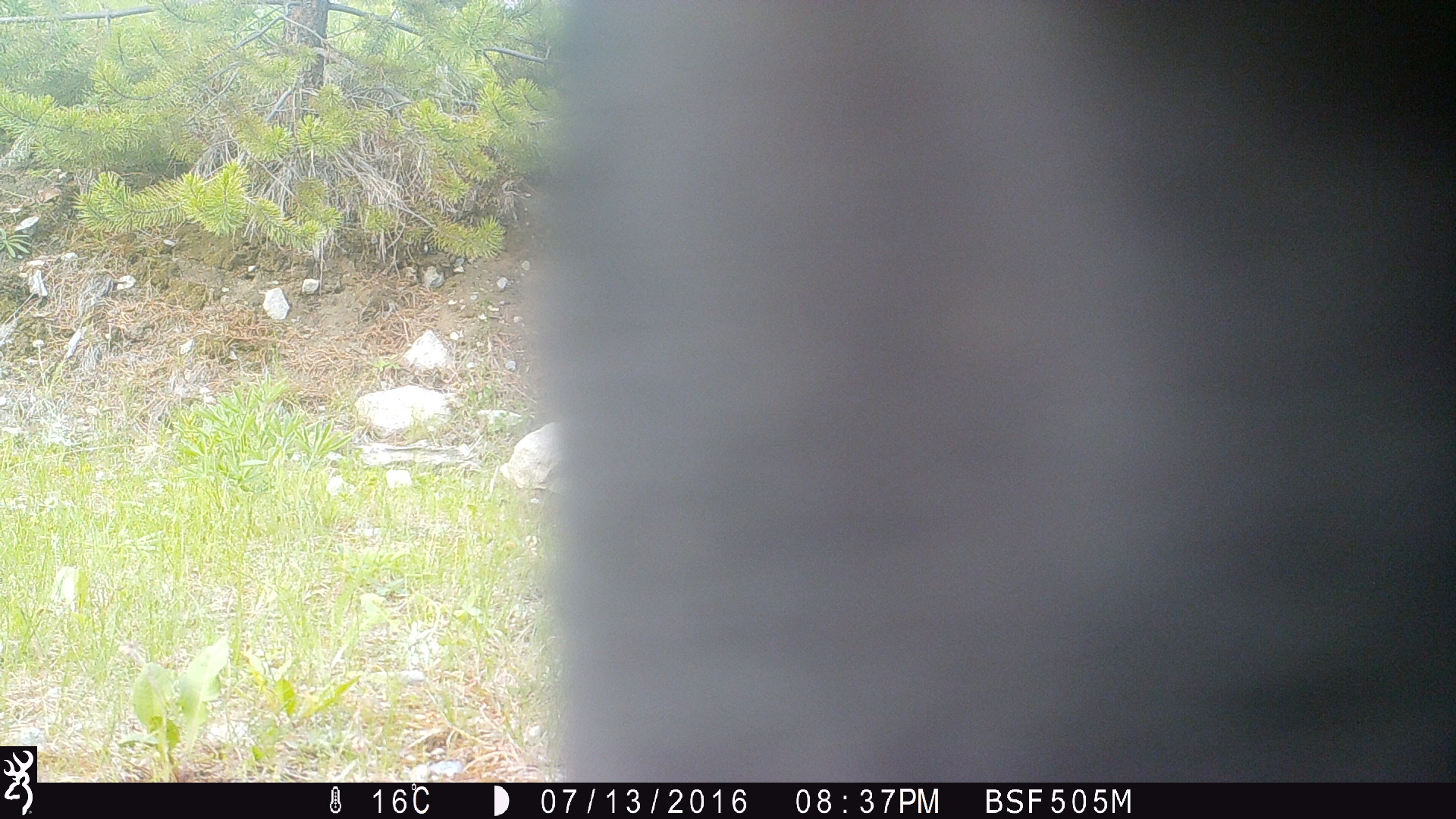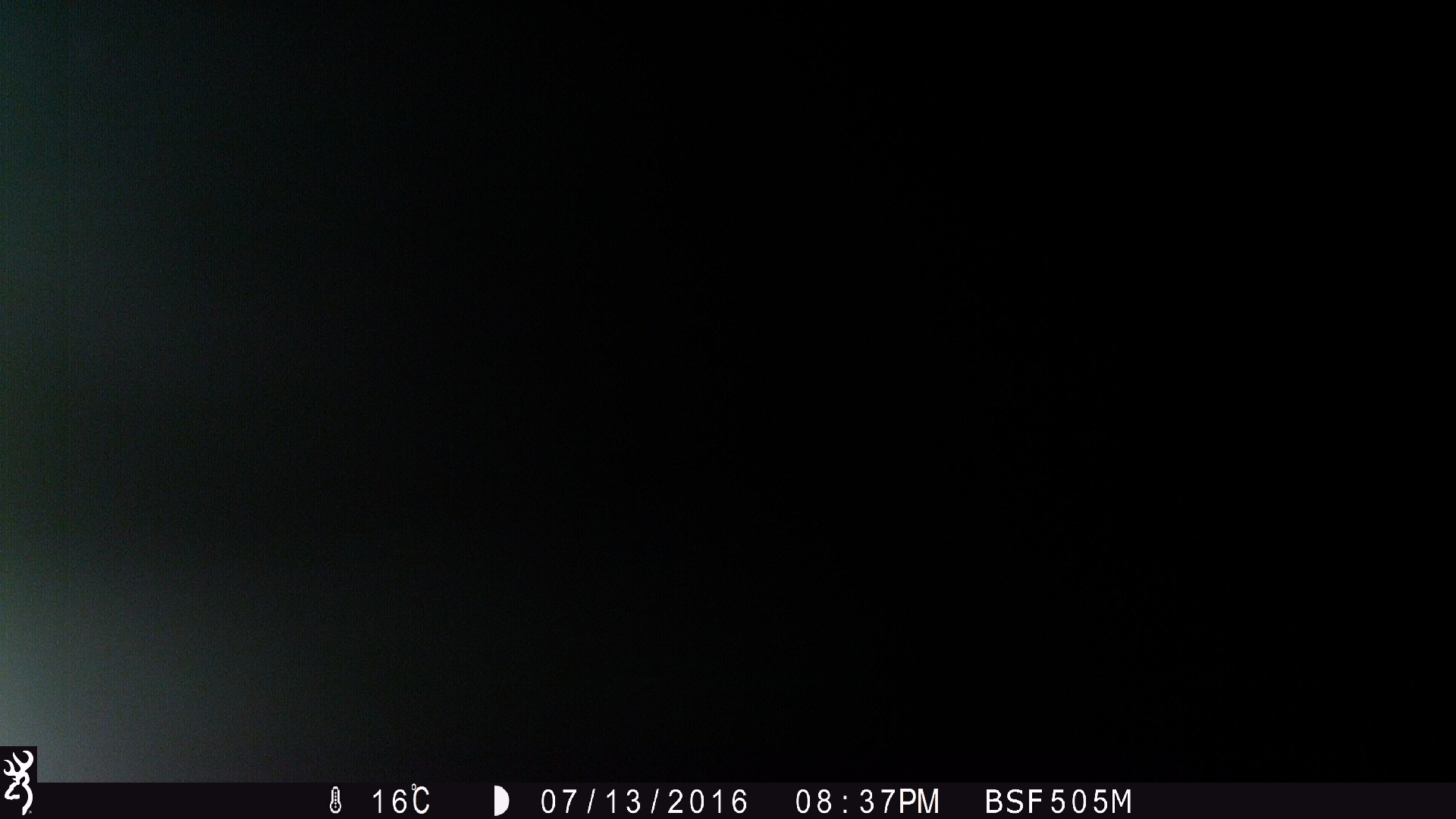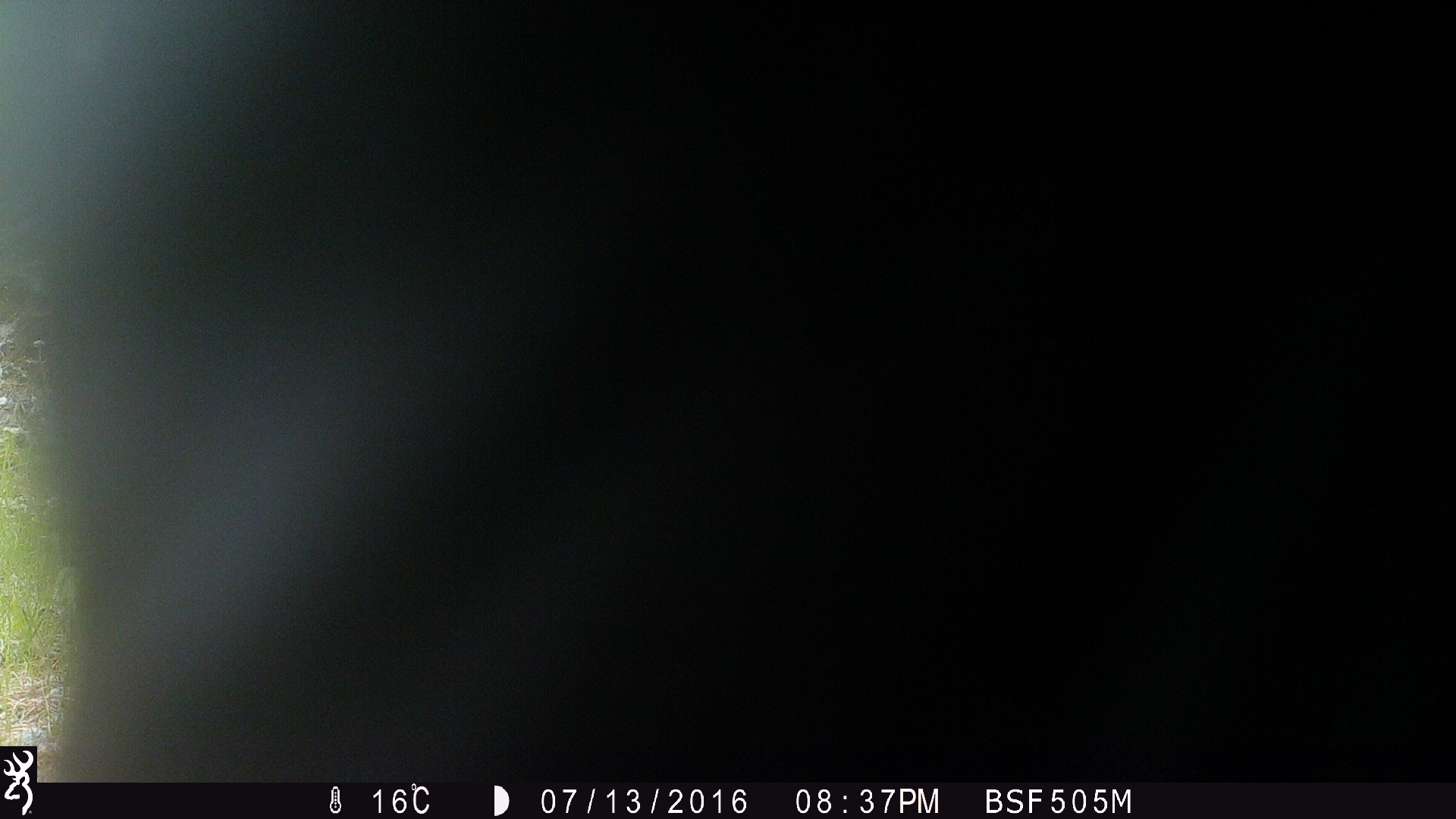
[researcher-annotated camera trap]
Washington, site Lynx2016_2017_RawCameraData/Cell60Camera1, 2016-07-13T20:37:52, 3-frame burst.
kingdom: Animalia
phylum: Chordata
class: Mammalia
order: Artiodactyla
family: Bovidae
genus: Bos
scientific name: Bos taurus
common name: domestic cattle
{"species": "domestic cattle (Bos taurus)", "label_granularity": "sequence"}